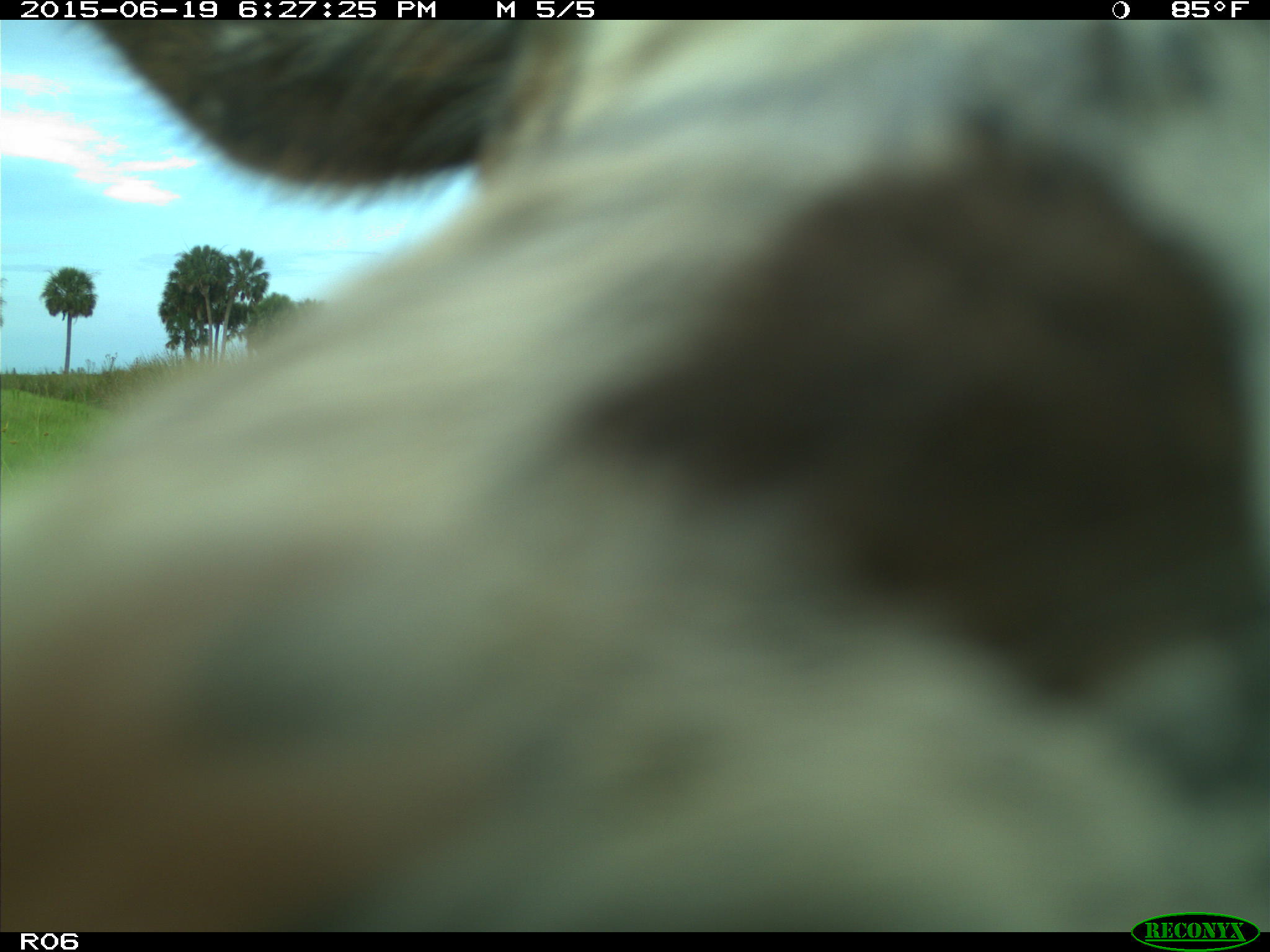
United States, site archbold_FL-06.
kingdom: Animalia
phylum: Chordata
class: Mammalia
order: Artiodactyla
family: Bovidae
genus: Bos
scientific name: Bos taurus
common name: domestic cow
Bos taurus (domestic cow).